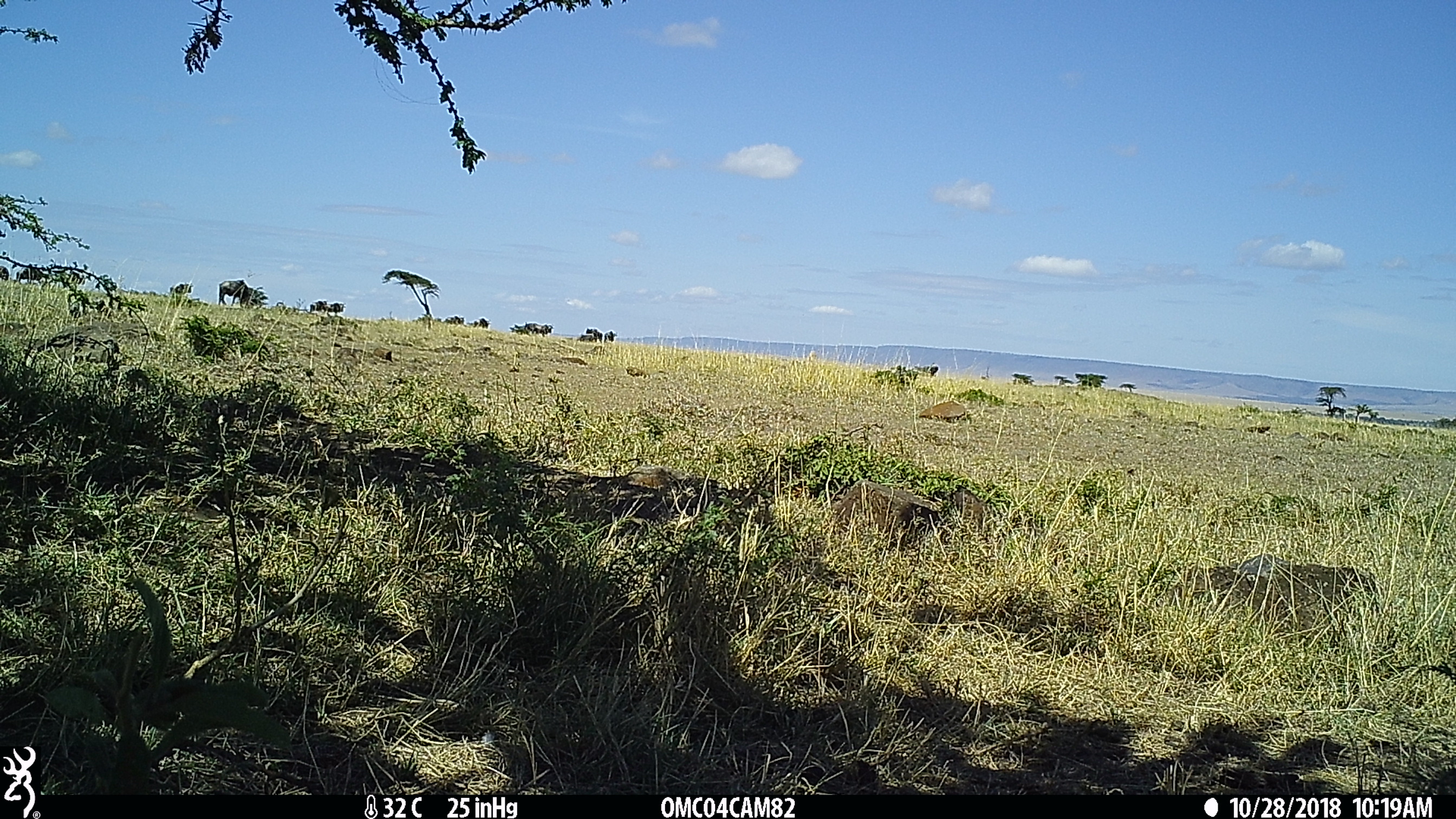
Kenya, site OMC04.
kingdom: Animalia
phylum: Chordata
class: Mammalia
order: Artiodactyla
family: Bovidae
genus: Connochaetes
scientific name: Connochaetes taurinus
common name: blue wildebeest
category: wildebeest